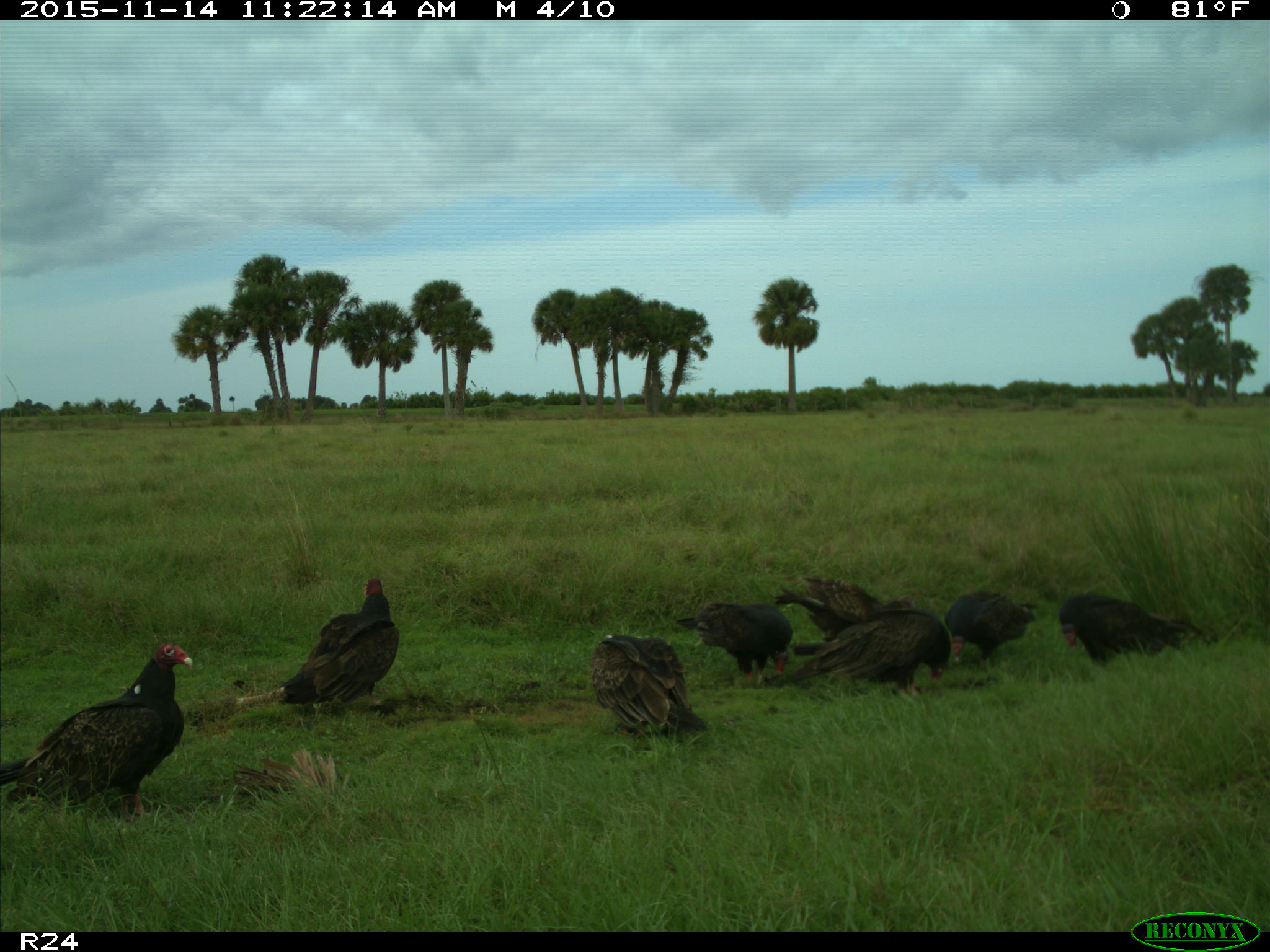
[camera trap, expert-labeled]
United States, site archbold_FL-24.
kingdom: Animalia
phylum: Chordata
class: Aves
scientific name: Aves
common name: birds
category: unidentified bird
Unidentified bird (birds) (Aves).